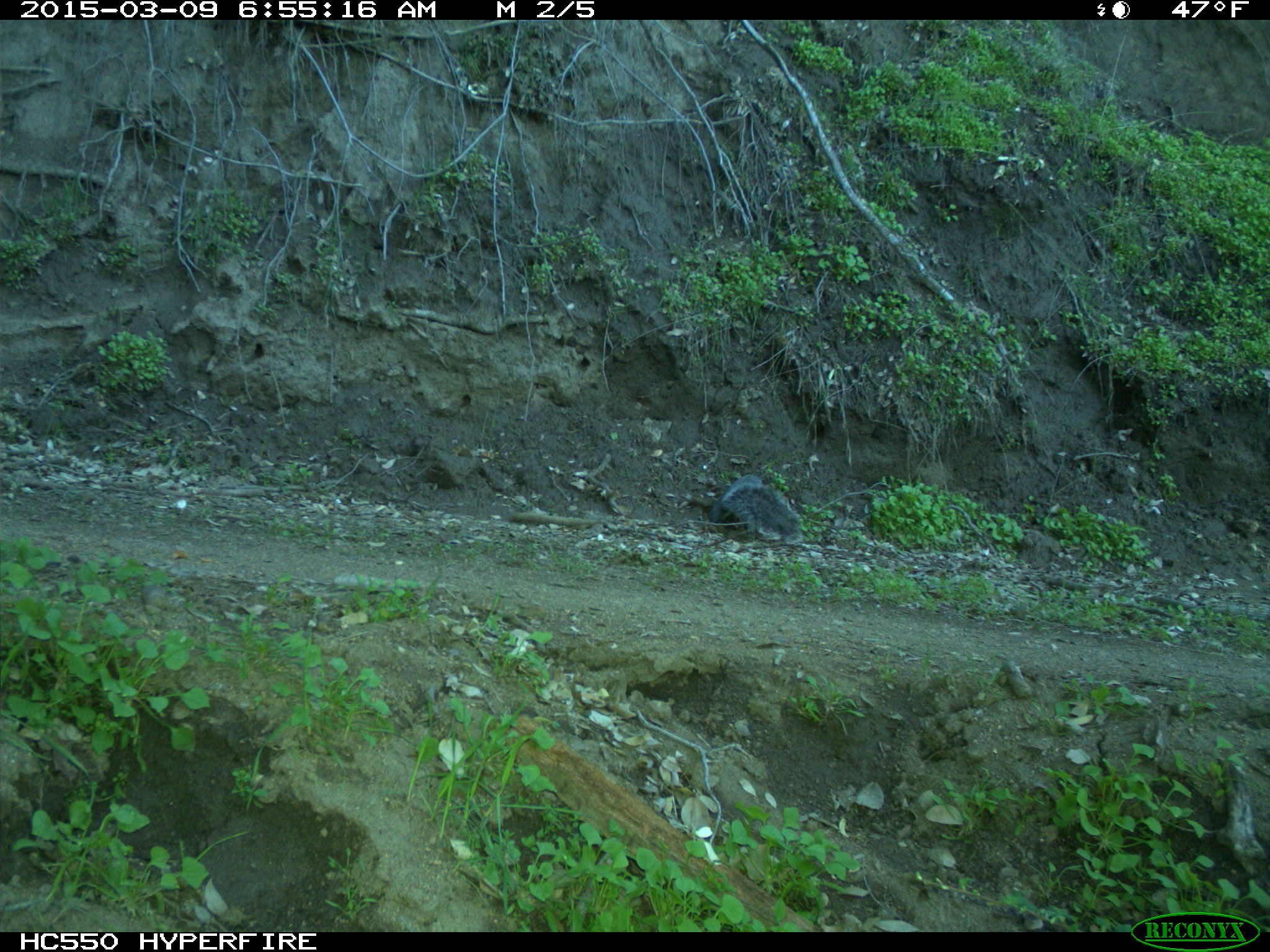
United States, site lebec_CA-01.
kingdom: Animalia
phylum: Chordata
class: Mammalia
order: Rodentia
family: Sciuridae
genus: Sciurus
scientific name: Sciurus carolinensis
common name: eastern gray squirrel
Sciurus carolinensis (eastern gray squirrel).